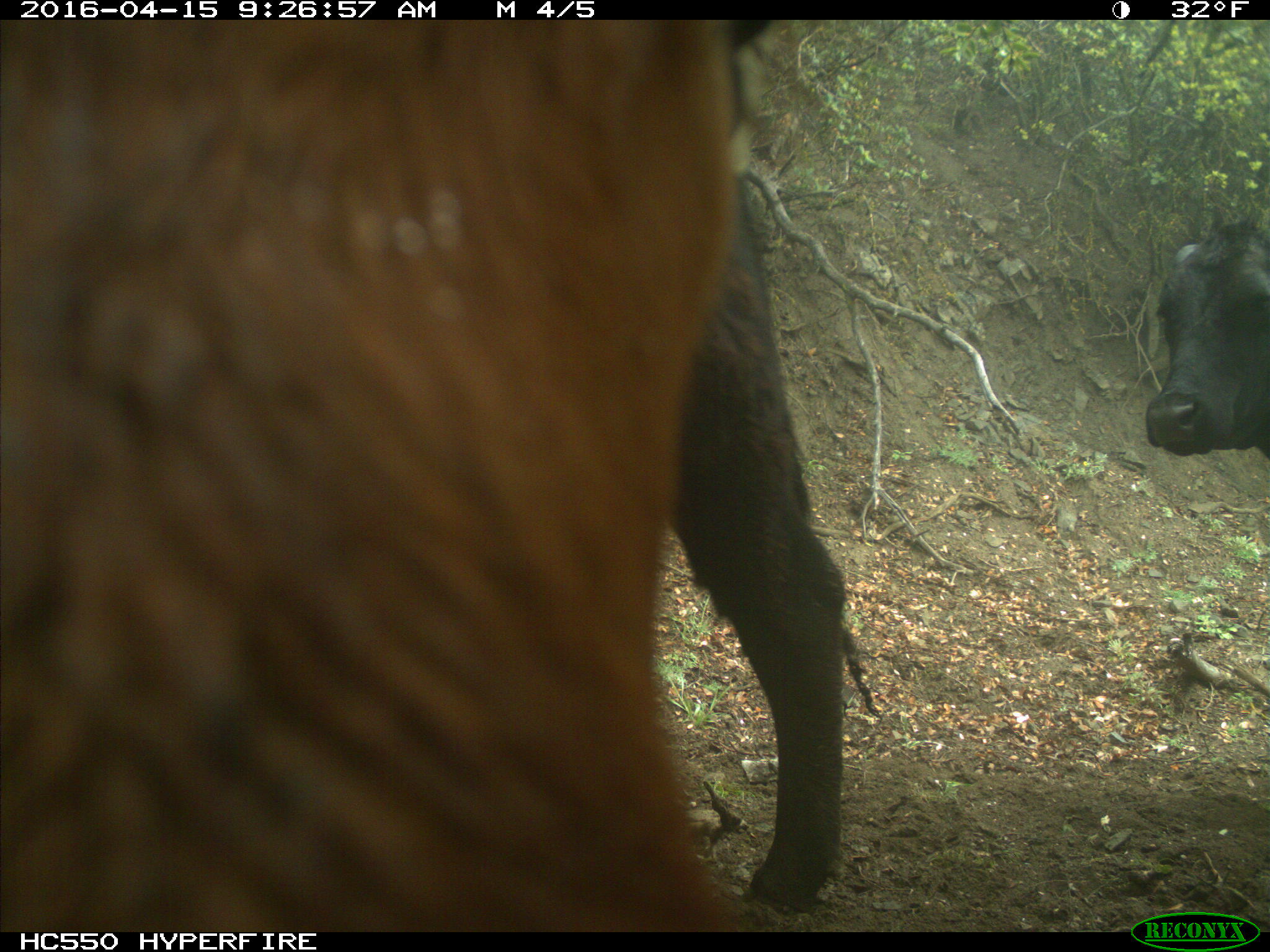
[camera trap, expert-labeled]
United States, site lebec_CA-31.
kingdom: Animalia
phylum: Chordata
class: Mammalia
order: Artiodactyla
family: Bovidae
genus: Bos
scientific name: Bos taurus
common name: domestic cow